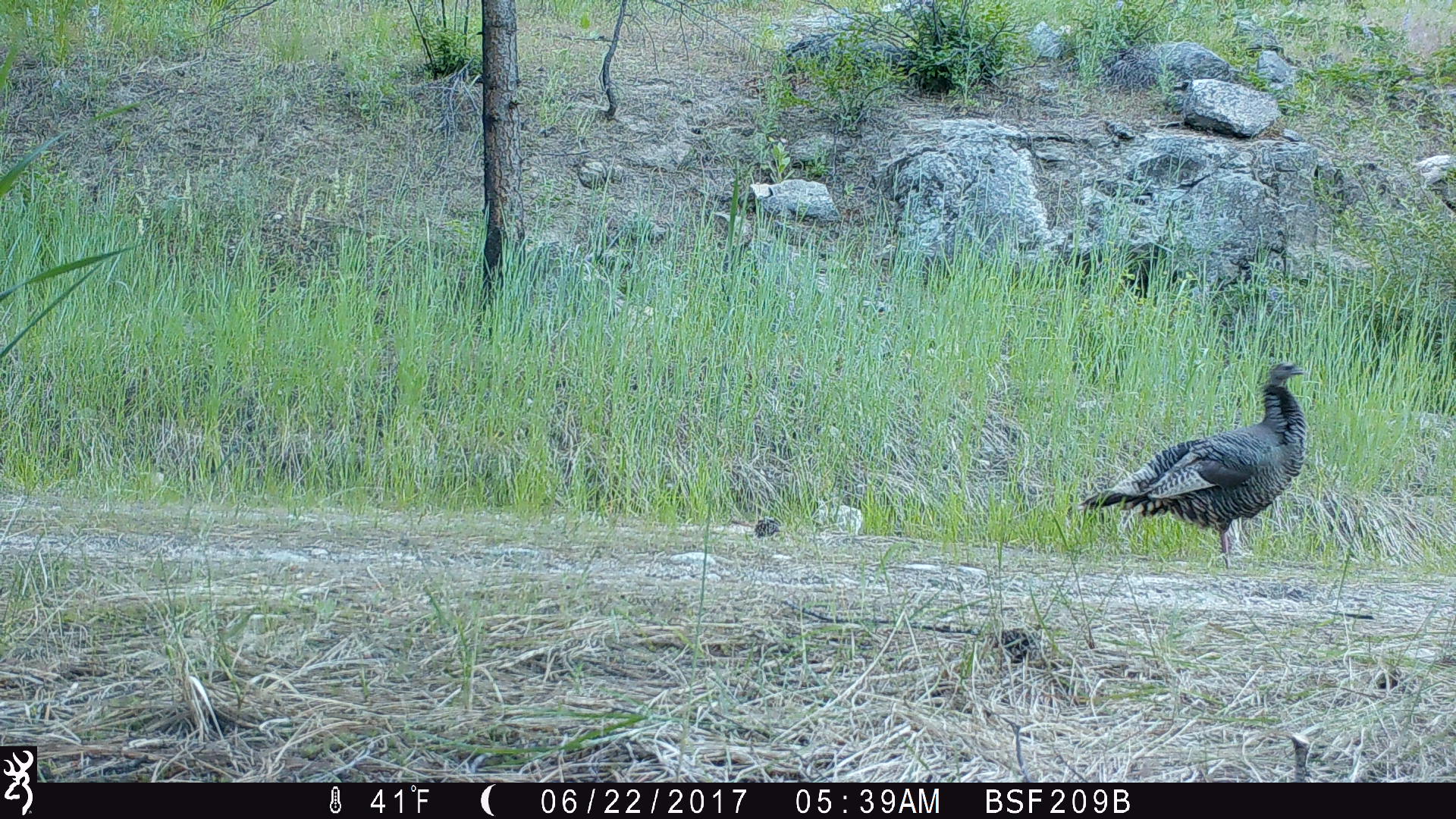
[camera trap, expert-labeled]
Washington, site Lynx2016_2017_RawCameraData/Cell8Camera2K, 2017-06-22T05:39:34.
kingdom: Animalia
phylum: Chordata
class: Aves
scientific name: Aves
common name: birds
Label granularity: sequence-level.